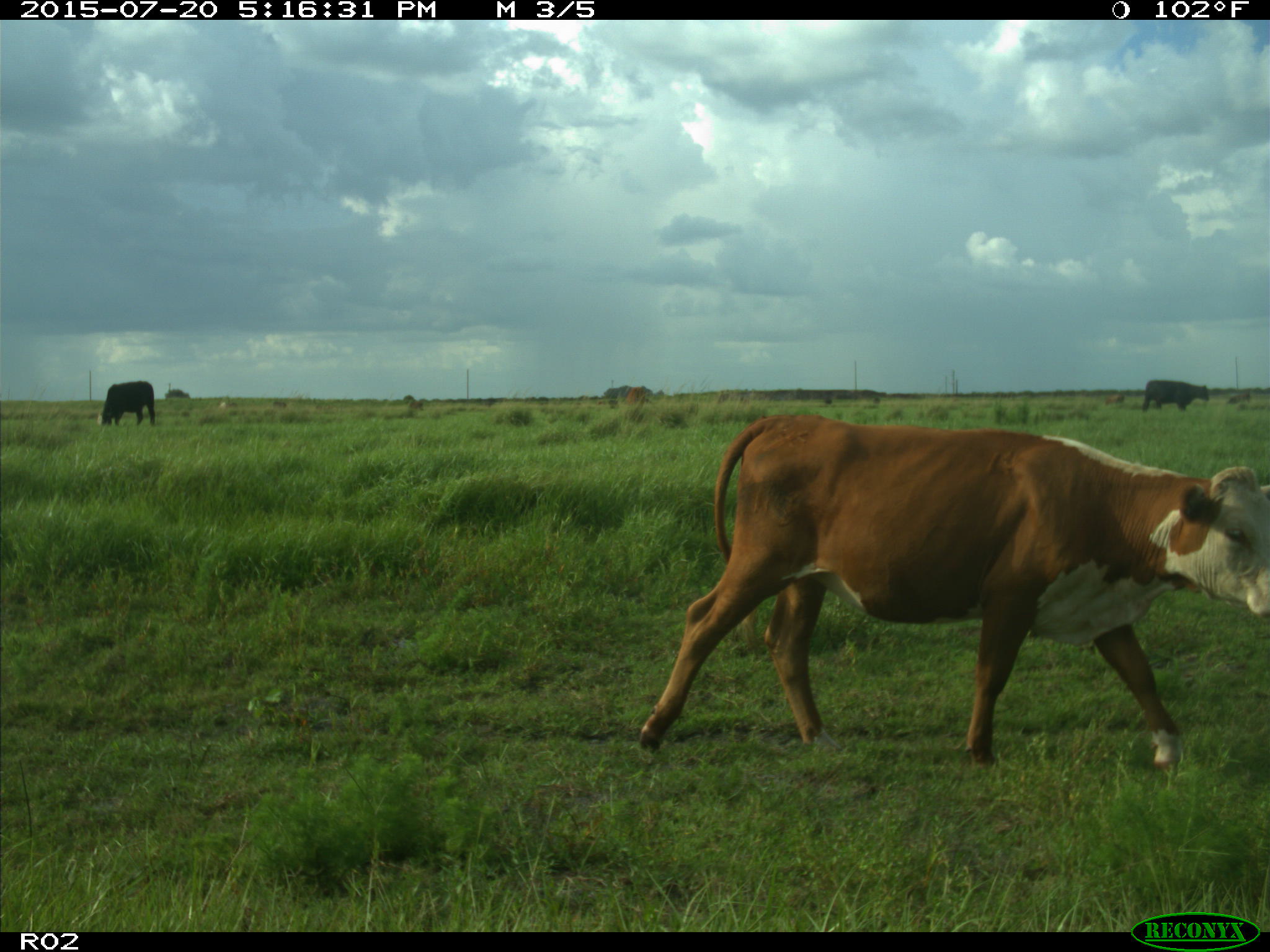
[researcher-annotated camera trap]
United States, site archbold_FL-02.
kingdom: Animalia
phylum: Chordata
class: Mammalia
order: Artiodactyla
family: Bovidae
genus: Bos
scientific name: Bos taurus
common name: domestic cow